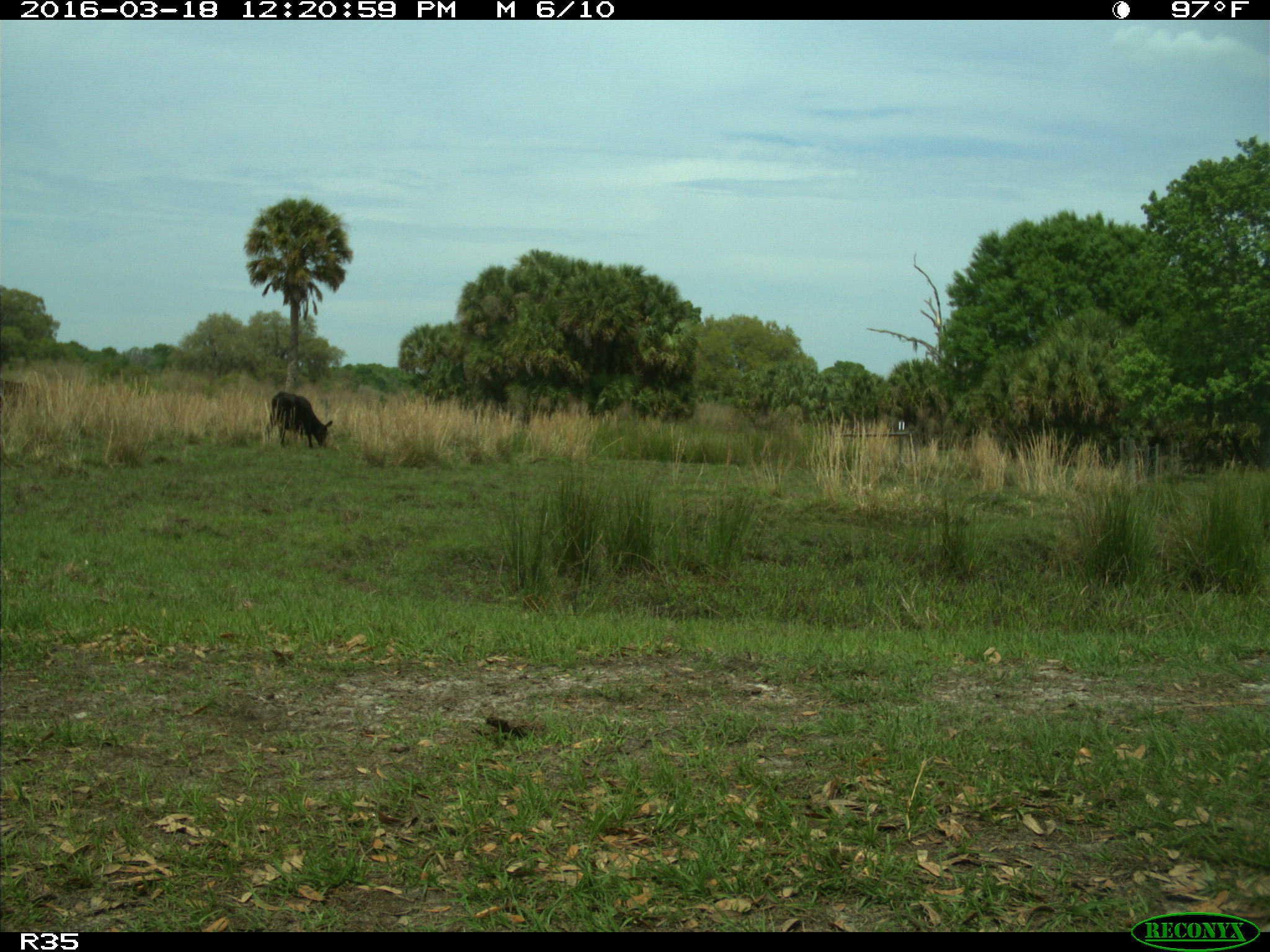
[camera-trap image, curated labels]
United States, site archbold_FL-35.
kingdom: Animalia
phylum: Chordata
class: Mammalia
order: Artiodactyla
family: Bovidae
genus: Bos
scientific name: Bos taurus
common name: domestic cow